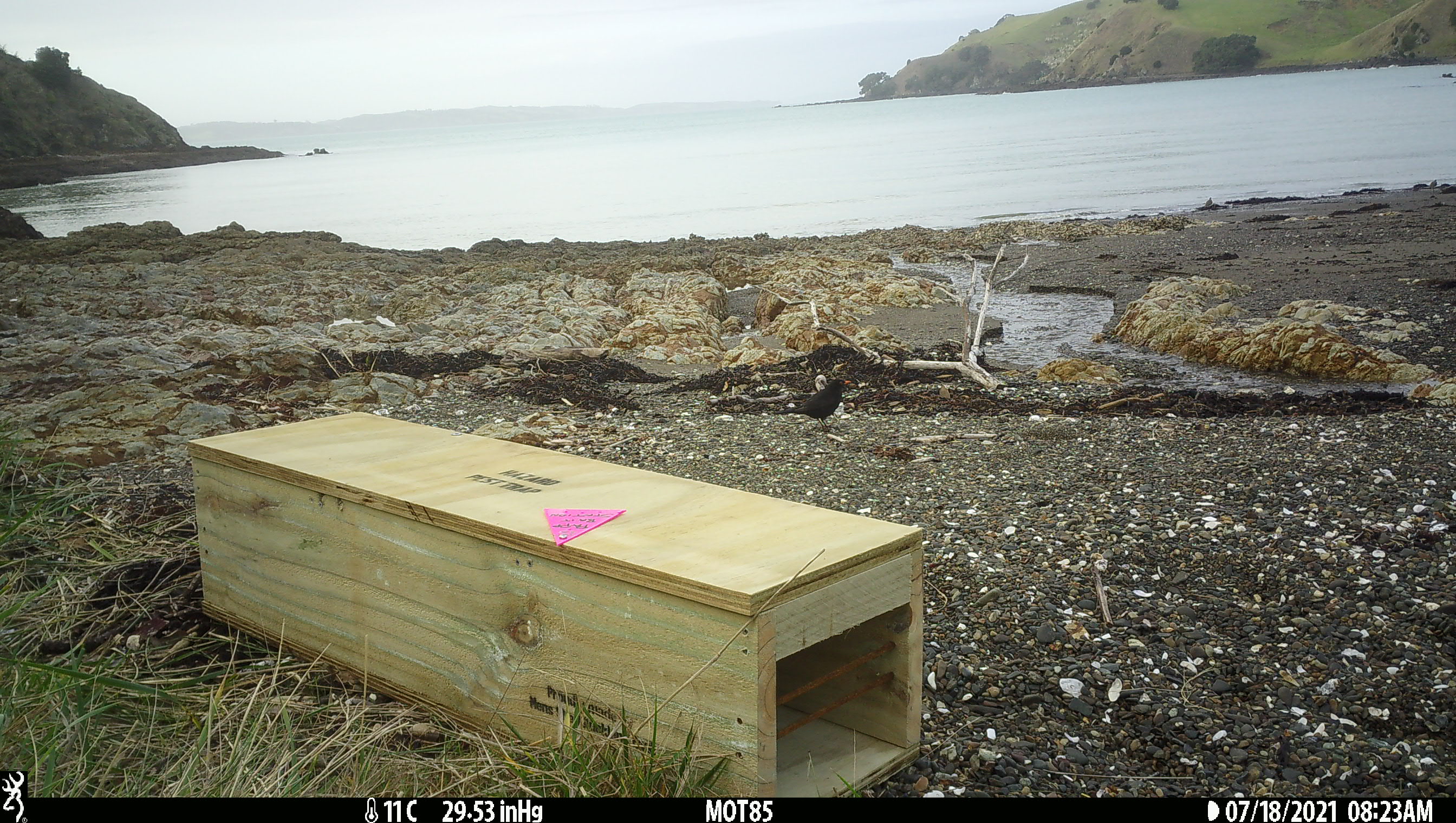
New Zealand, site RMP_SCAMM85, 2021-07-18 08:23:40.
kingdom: Animalia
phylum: Chordata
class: Aves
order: Passeriformes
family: Turdidae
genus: Turdus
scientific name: Turdus merula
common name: eurasian blackbird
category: blackbird